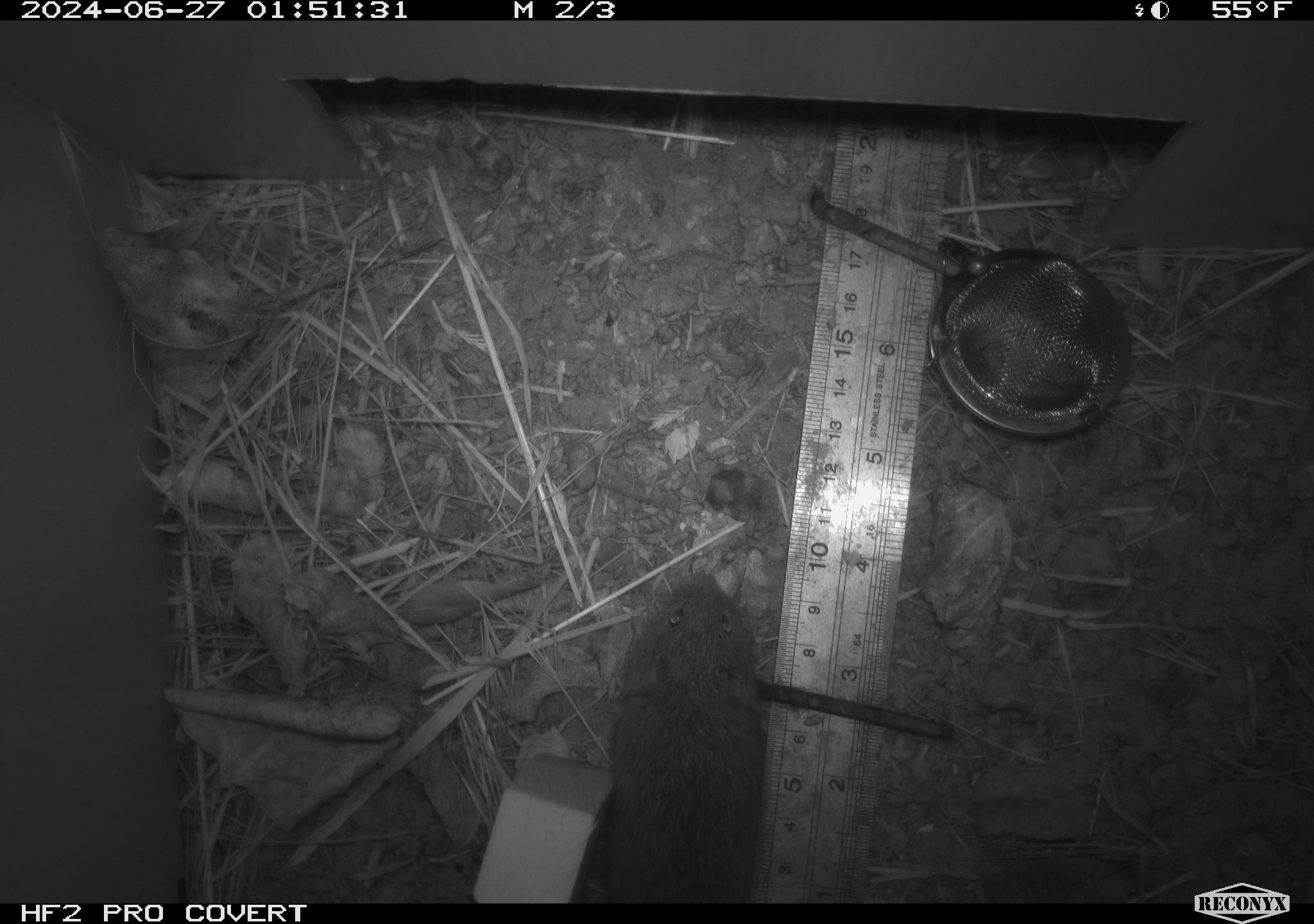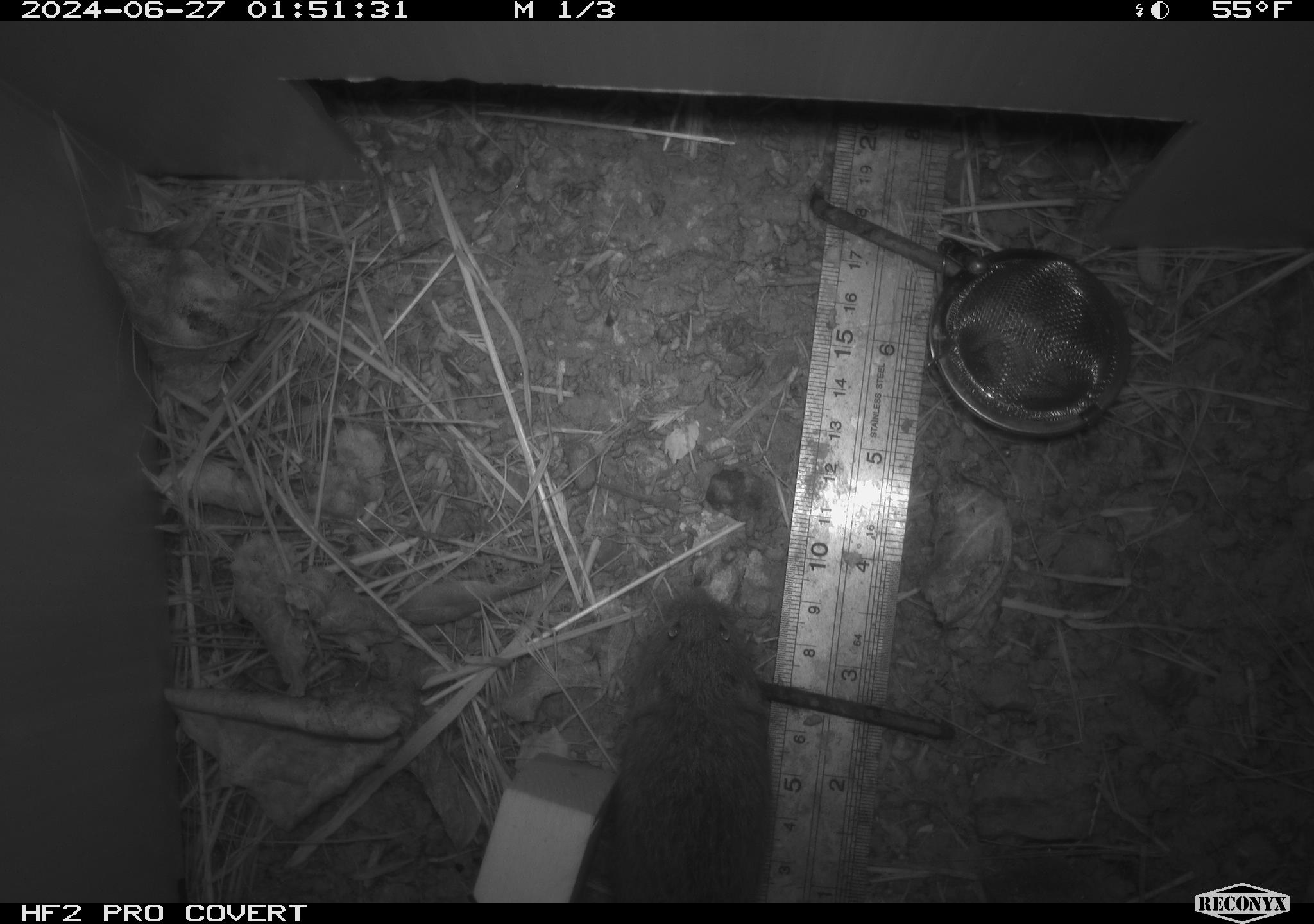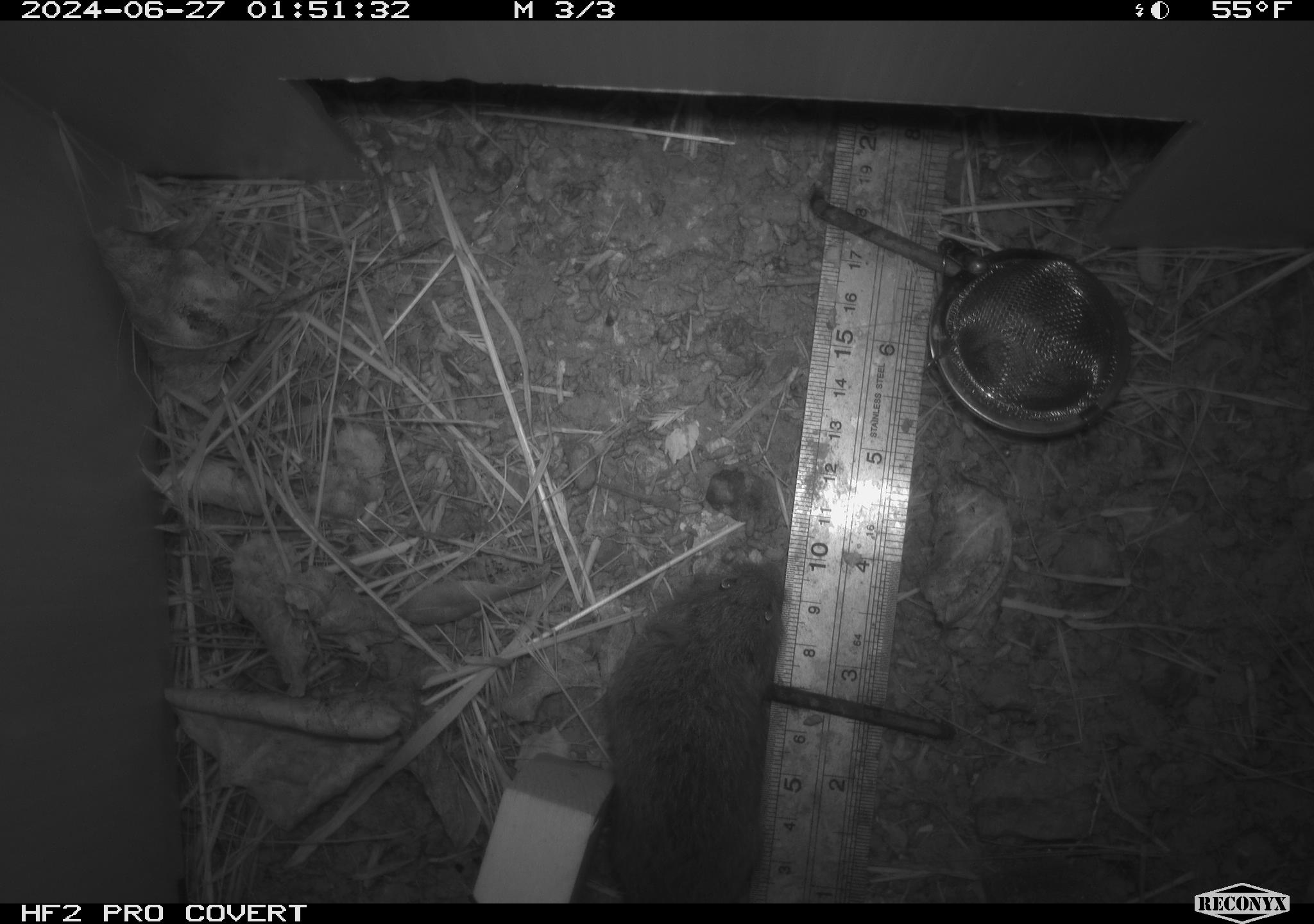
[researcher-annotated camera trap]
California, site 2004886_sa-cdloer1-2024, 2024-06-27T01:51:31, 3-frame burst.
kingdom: Animalia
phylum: Chordata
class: Mammalia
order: Rodentia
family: Cricetidae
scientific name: Arvicolinae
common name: voles, lemmings, and muskrats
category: arvicolinae subfamily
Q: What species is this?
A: Arvicolinae subfamily (voles, lemmings, and muskrats) (Arvicolinae).